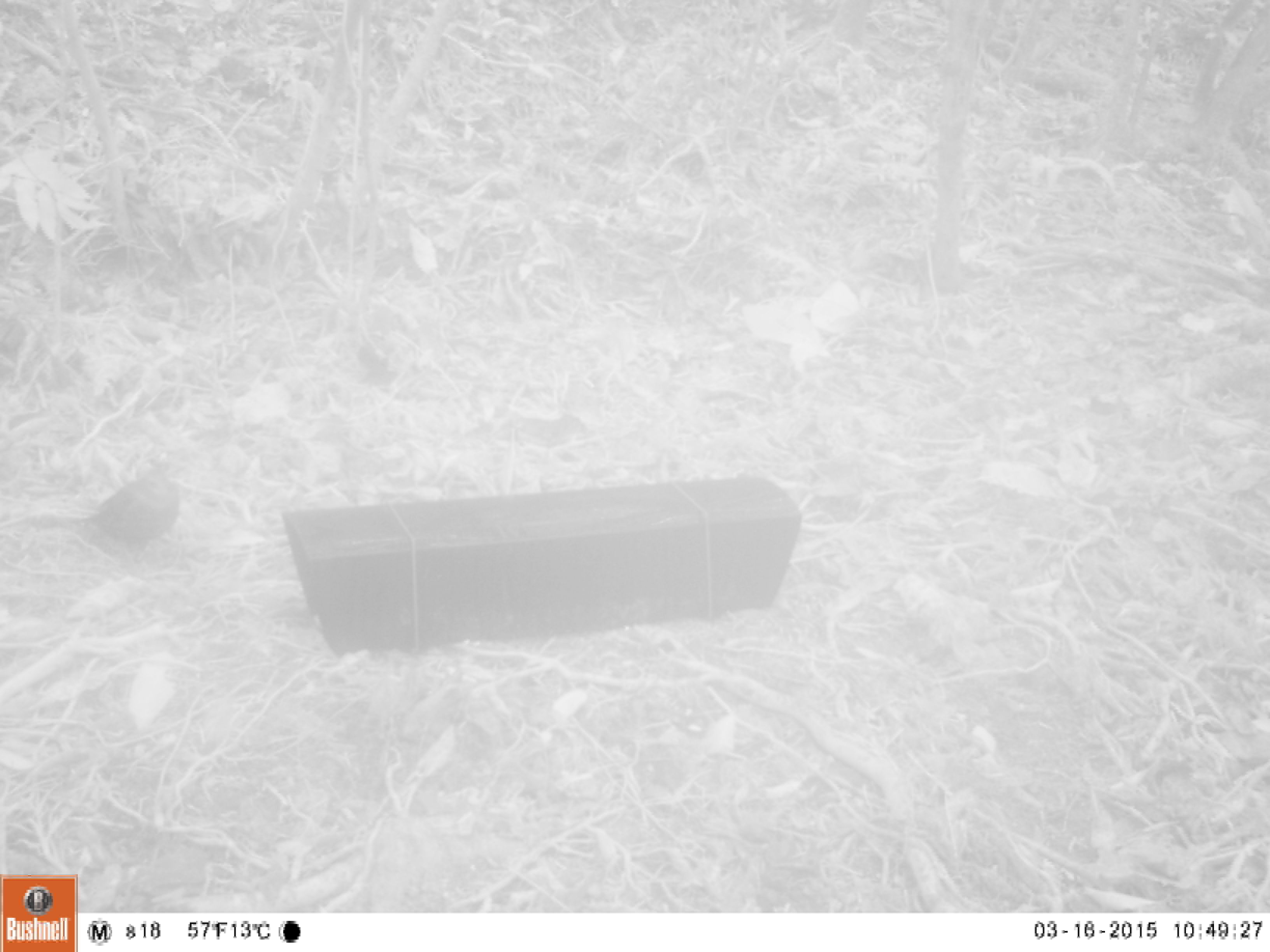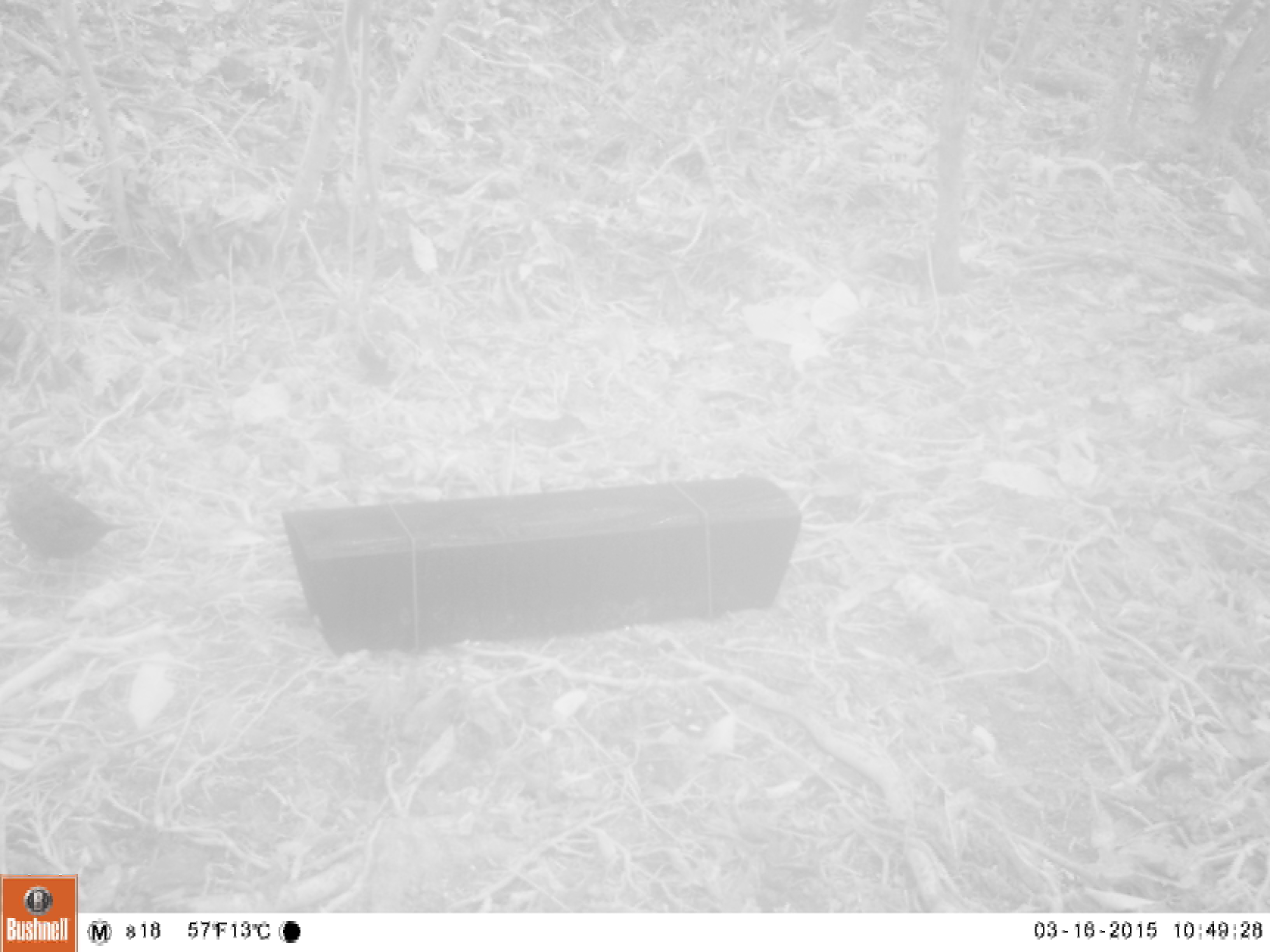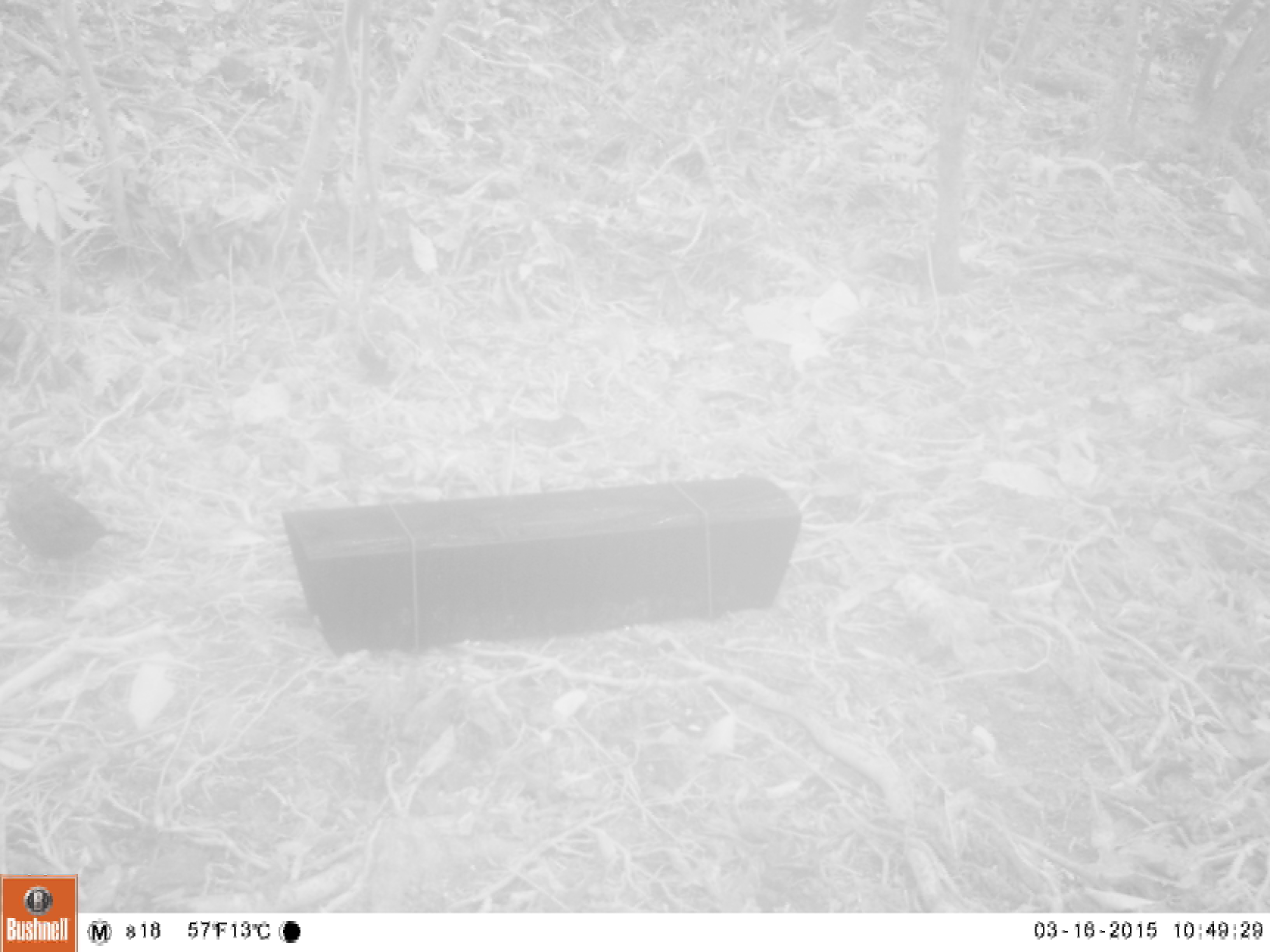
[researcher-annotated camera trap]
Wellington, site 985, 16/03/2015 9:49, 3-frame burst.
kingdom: Animalia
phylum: Chordata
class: Aves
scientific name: Aves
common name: bird